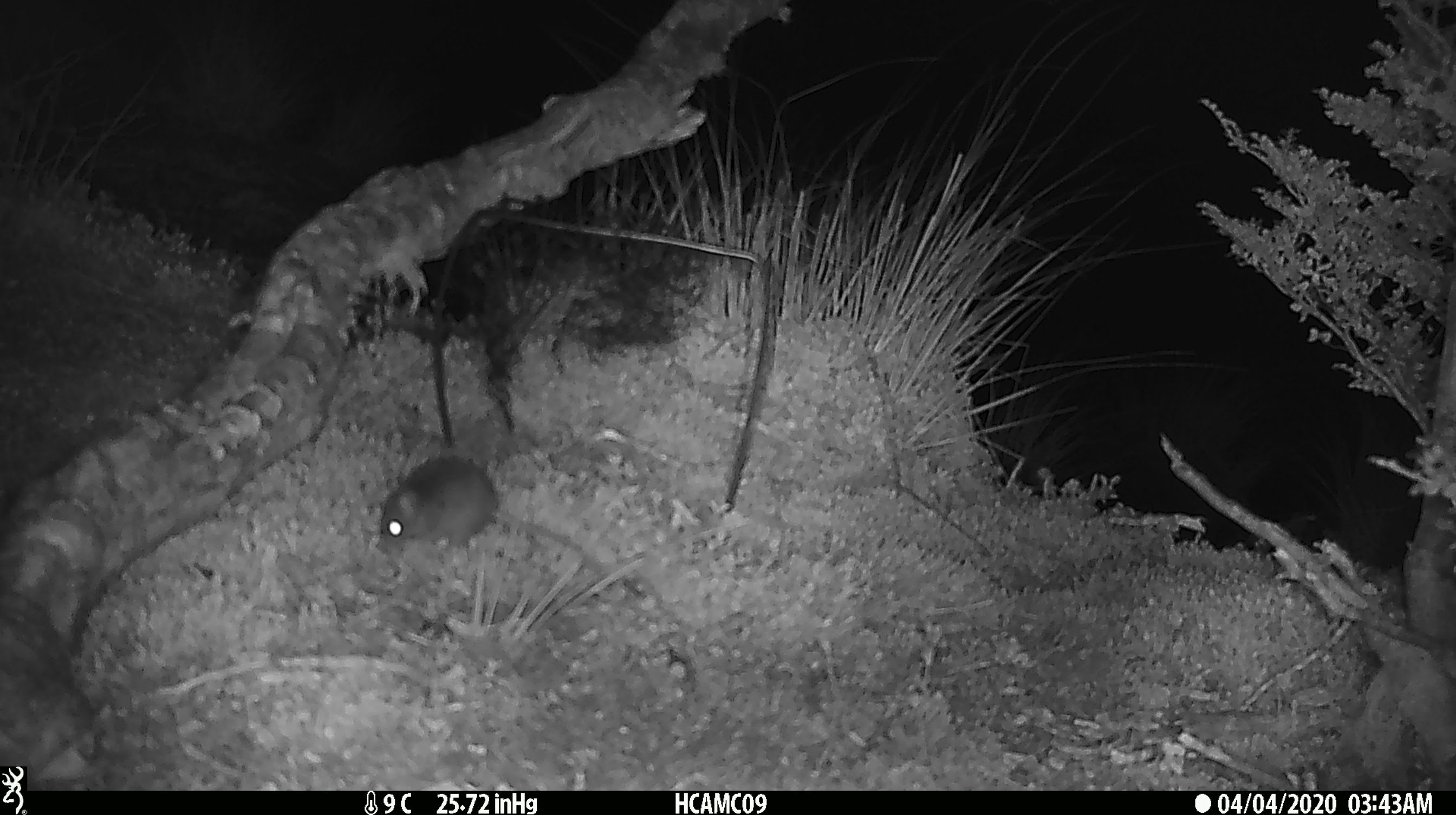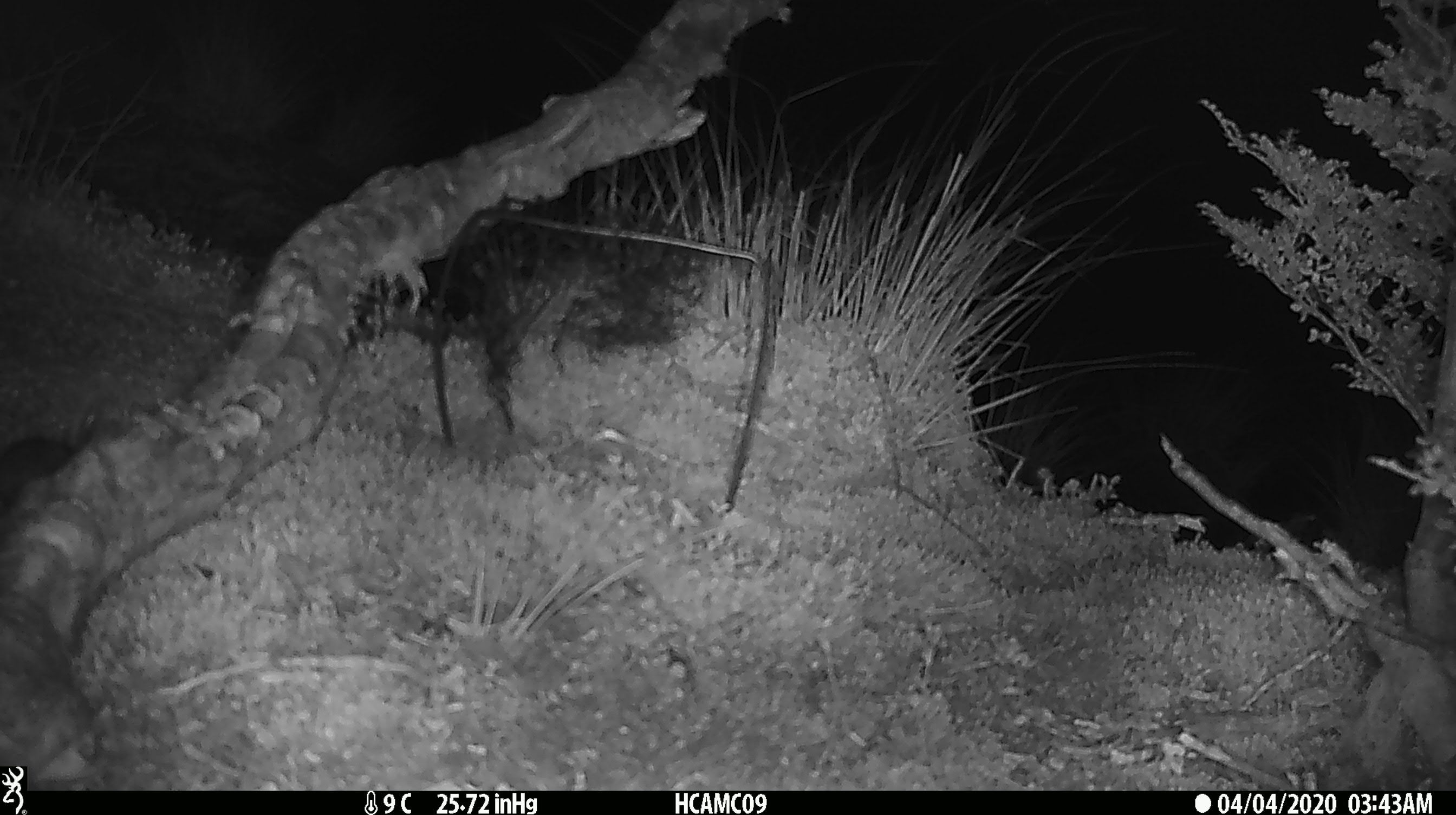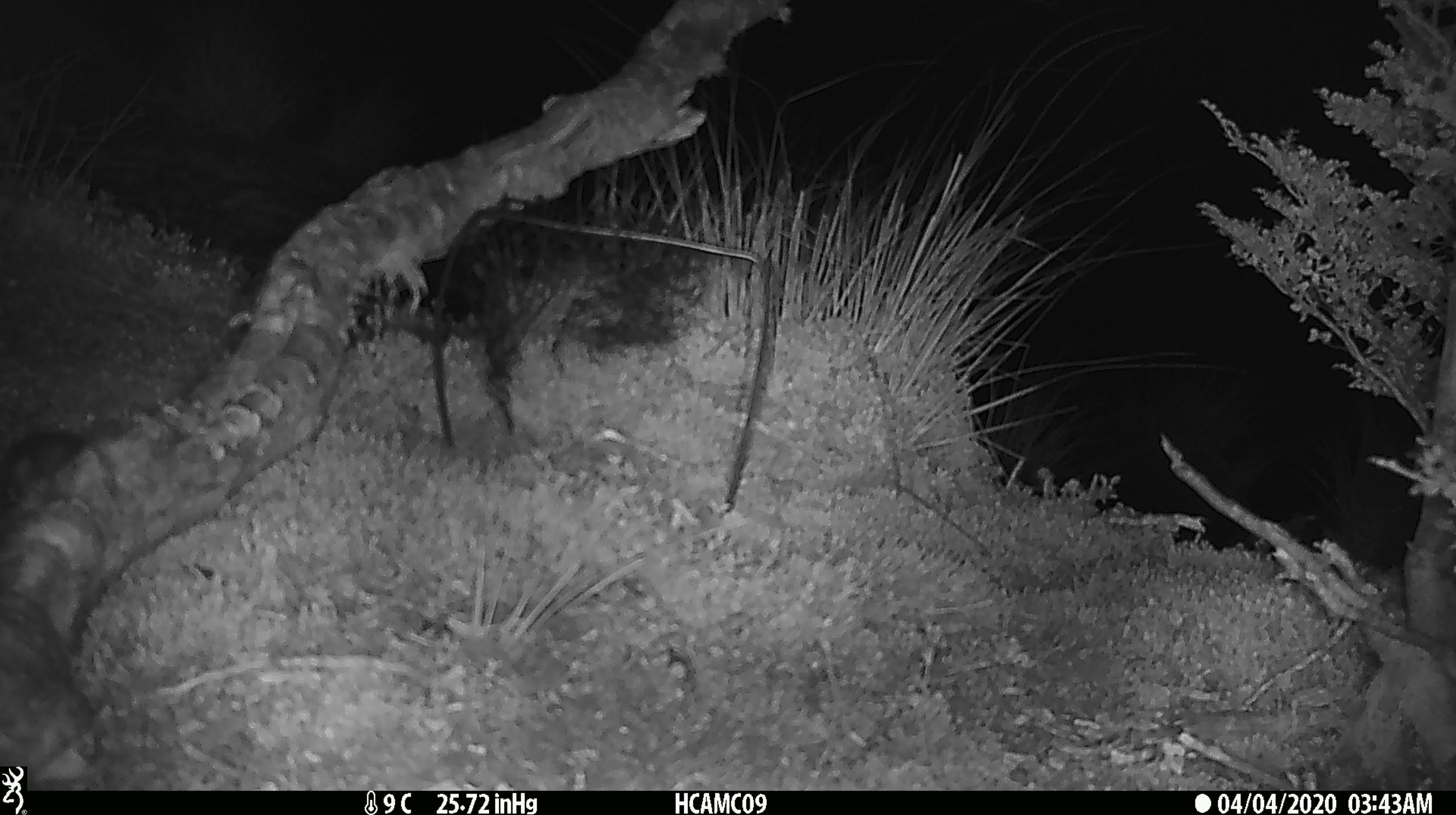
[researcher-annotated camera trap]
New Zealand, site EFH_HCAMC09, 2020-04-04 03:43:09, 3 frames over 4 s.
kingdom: Animalia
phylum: Chordata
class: Mammalia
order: Rodentia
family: Muridae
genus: Mus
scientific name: Mus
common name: mouse